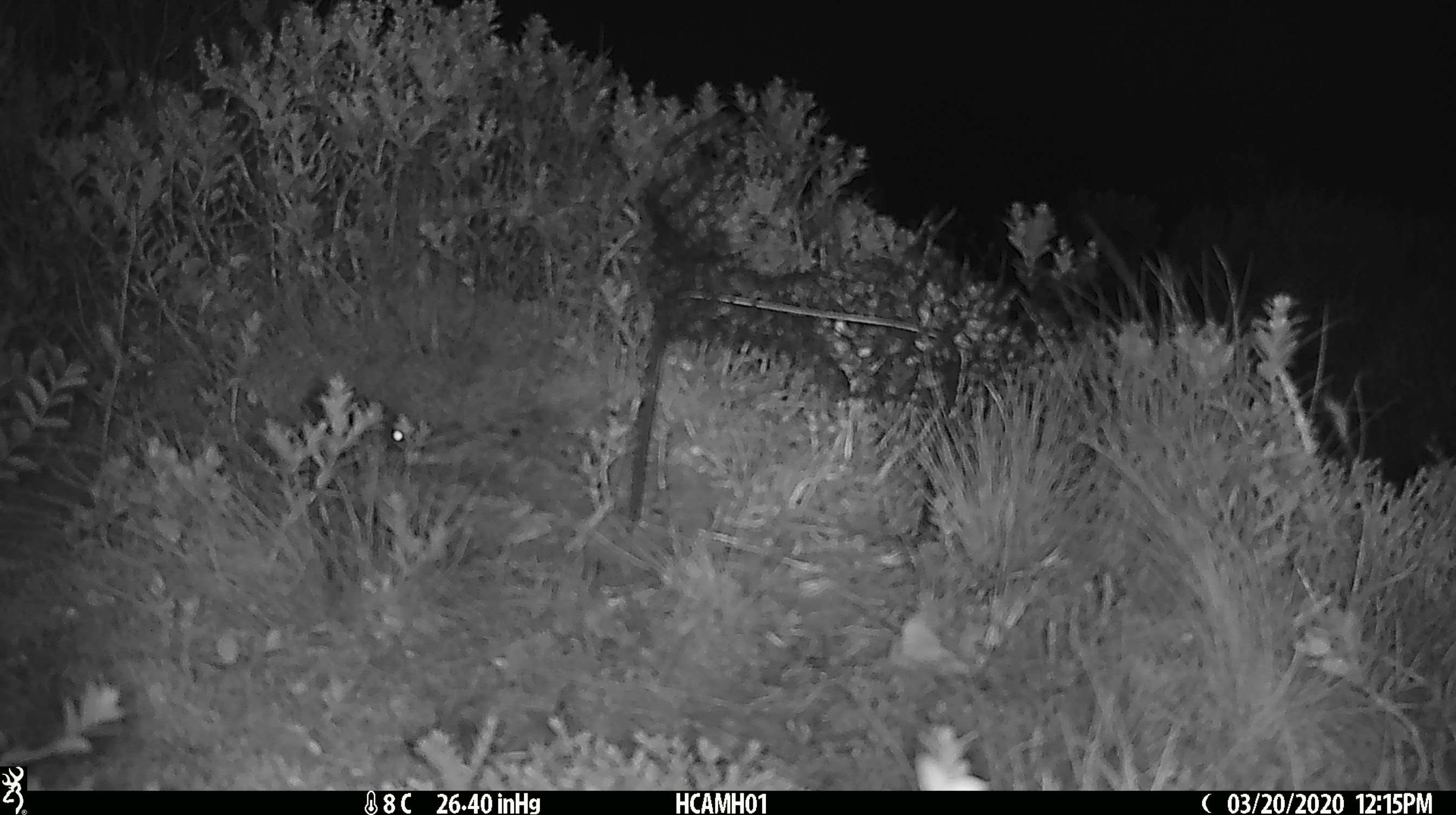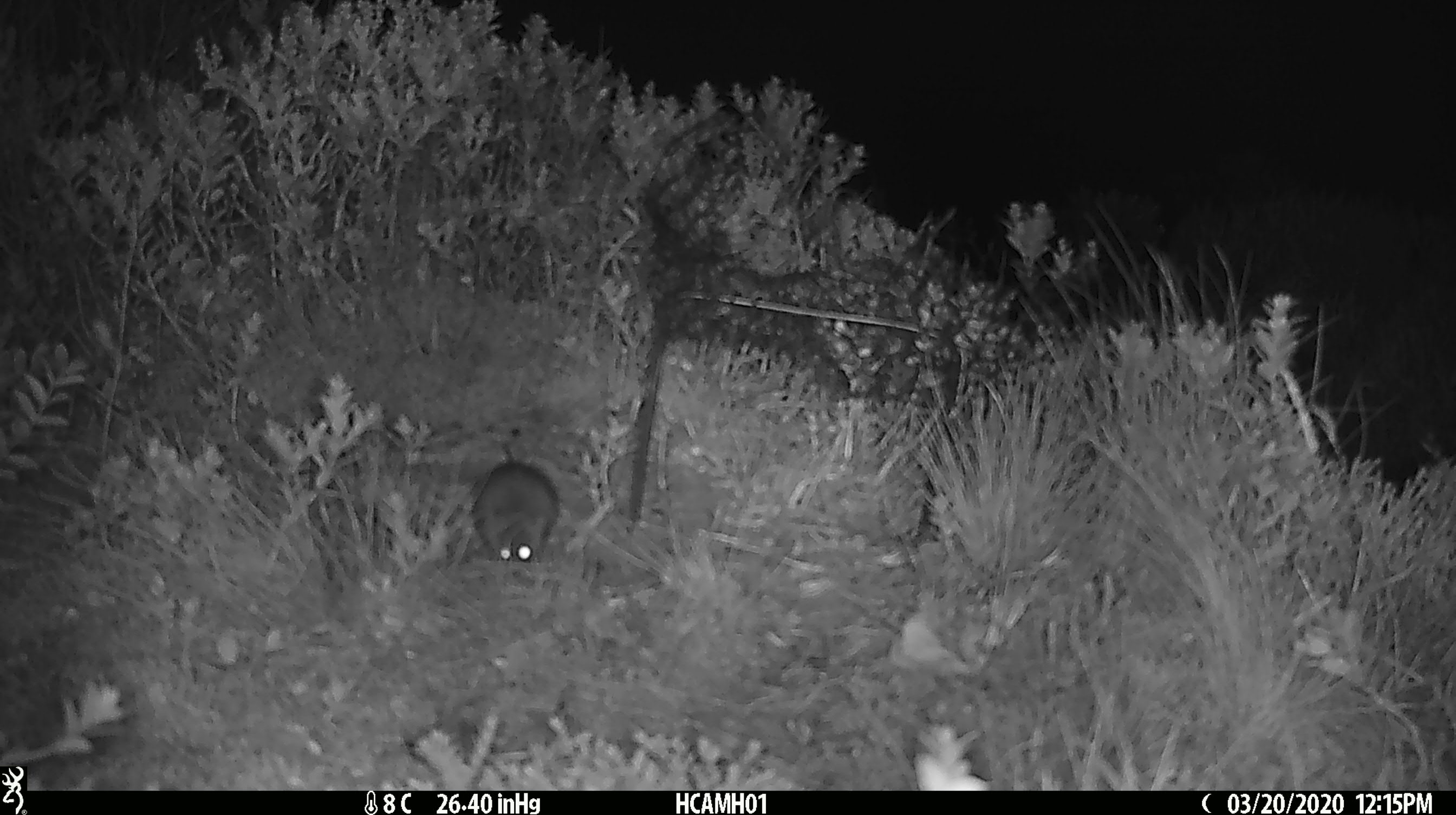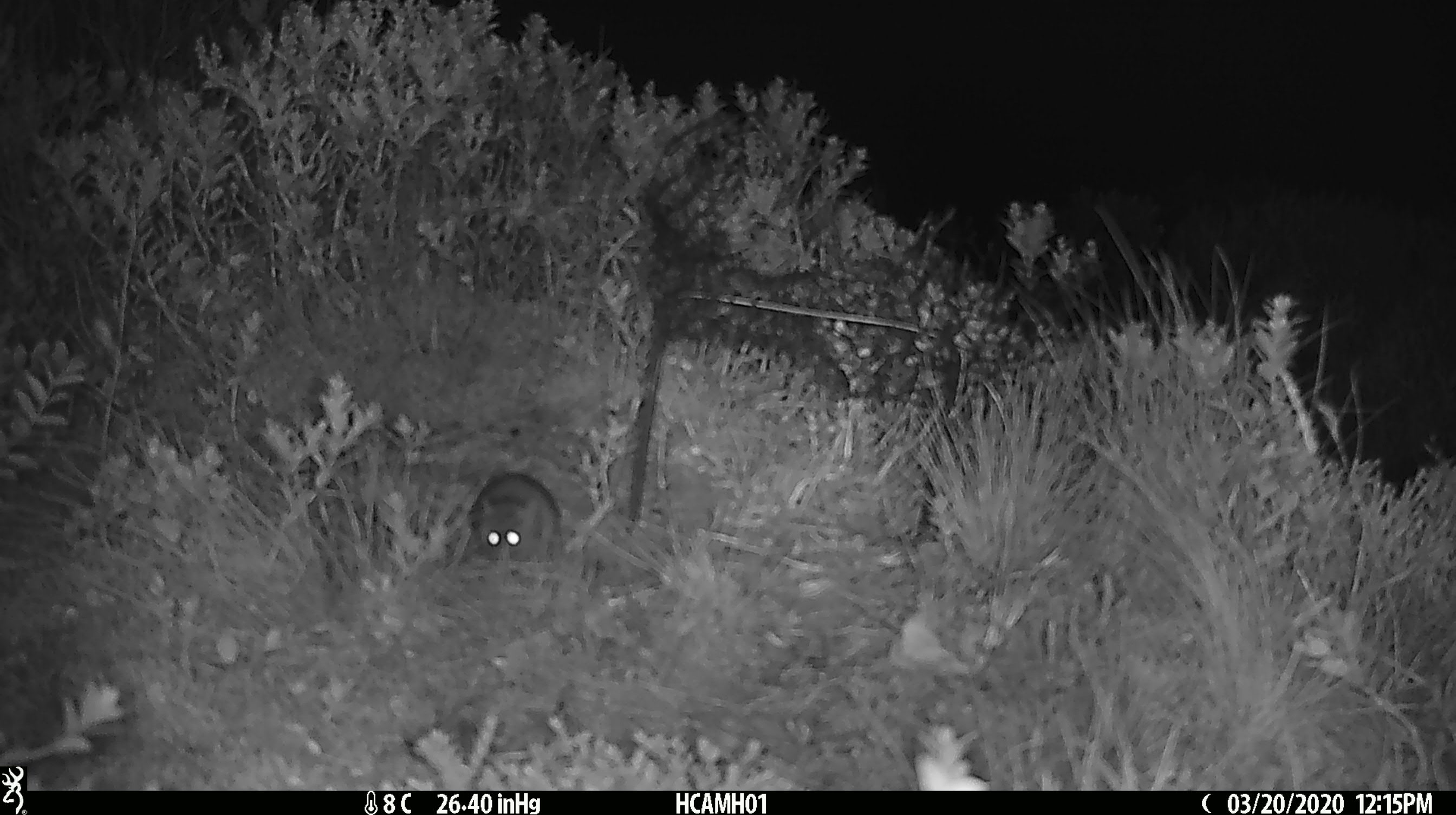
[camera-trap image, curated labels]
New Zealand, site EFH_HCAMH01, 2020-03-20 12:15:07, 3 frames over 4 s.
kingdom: Animalia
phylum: Chordata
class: Mammalia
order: Rodentia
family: Muridae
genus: Mus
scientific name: Mus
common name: mouse